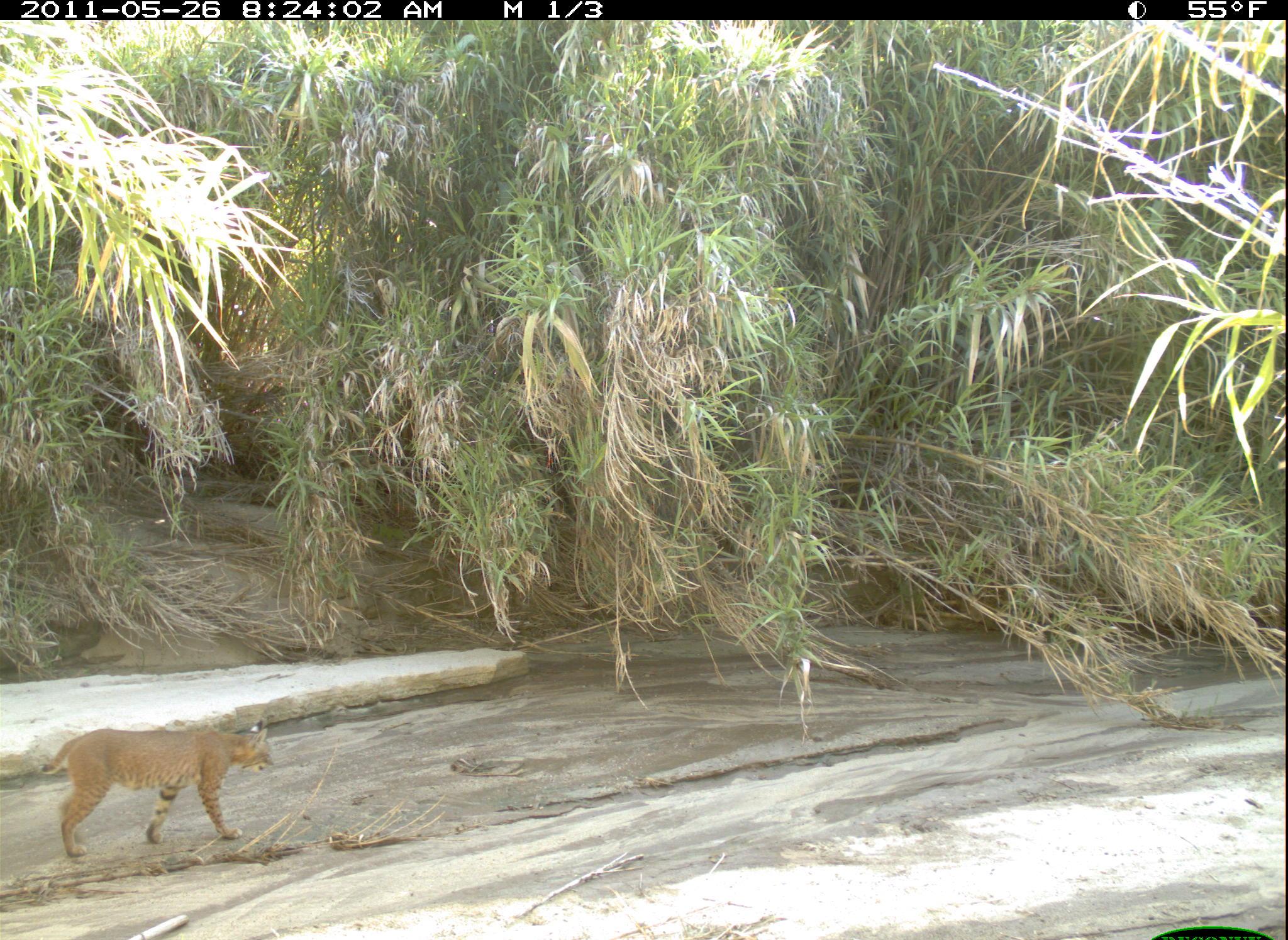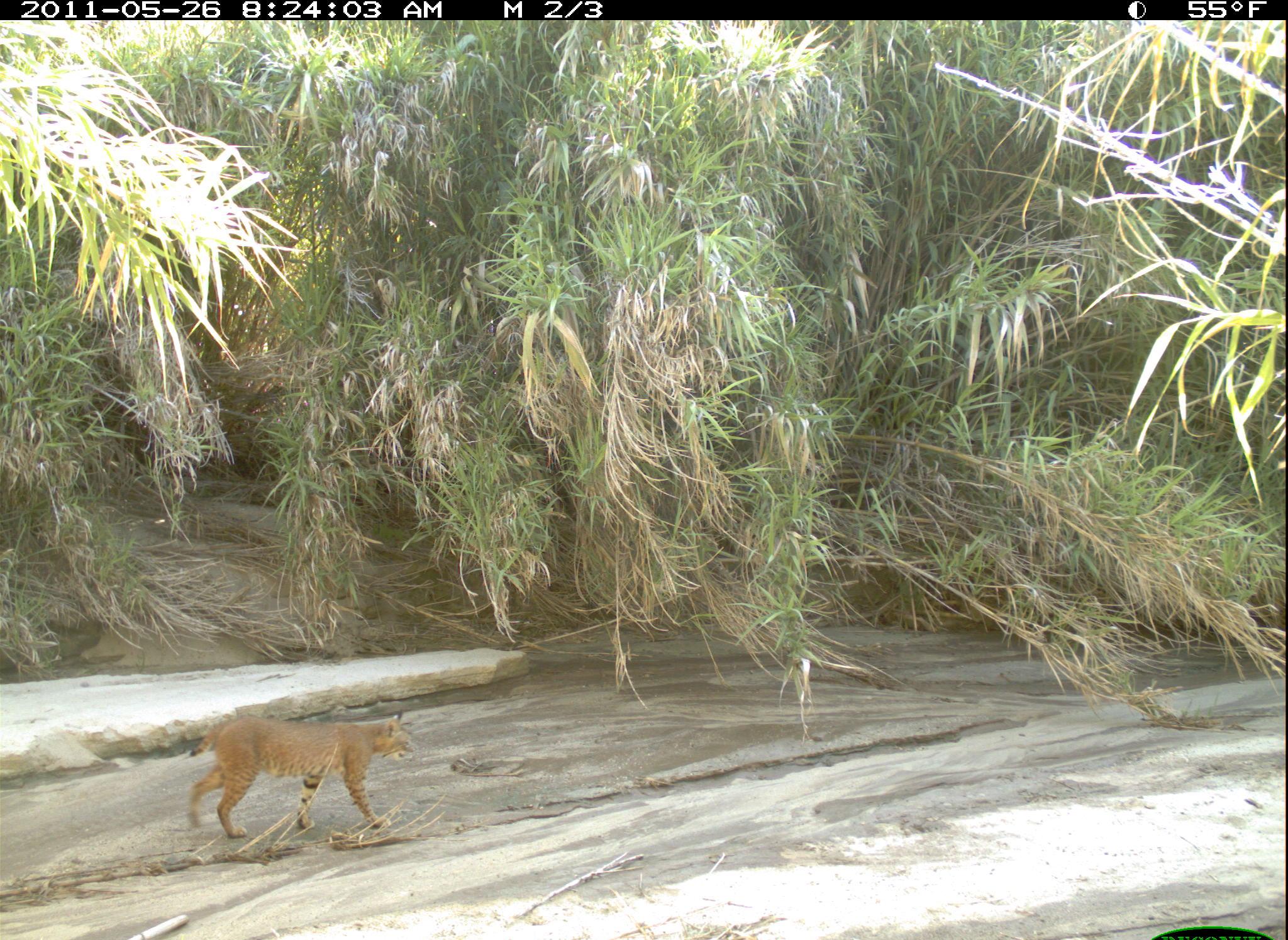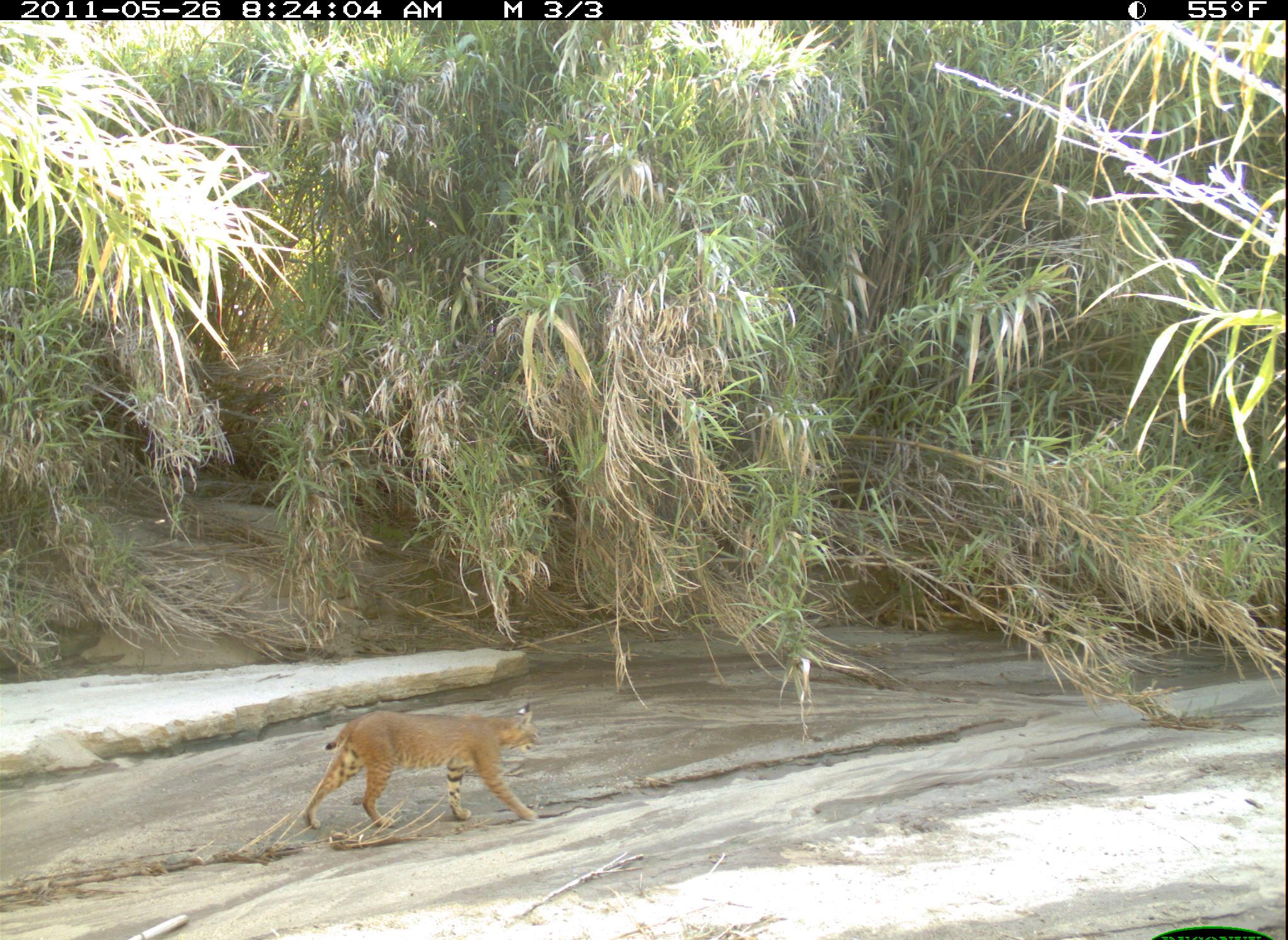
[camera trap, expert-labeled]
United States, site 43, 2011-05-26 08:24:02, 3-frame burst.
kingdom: Animalia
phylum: Chordata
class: Mammalia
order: Carnivora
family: Felidae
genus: Lynx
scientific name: Lynx rufus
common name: bobcat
Bobcat (Lynx rufus).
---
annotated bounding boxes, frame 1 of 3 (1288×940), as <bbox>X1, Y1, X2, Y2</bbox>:
bobcat: <bbox>31, 717, 280, 865</bbox>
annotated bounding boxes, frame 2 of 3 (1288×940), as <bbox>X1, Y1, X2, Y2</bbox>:
bobcat: <bbox>188, 710, 417, 849</bbox>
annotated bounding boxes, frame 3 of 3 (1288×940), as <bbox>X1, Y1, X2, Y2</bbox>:
bobcat: <bbox>287, 693, 572, 863</bbox>